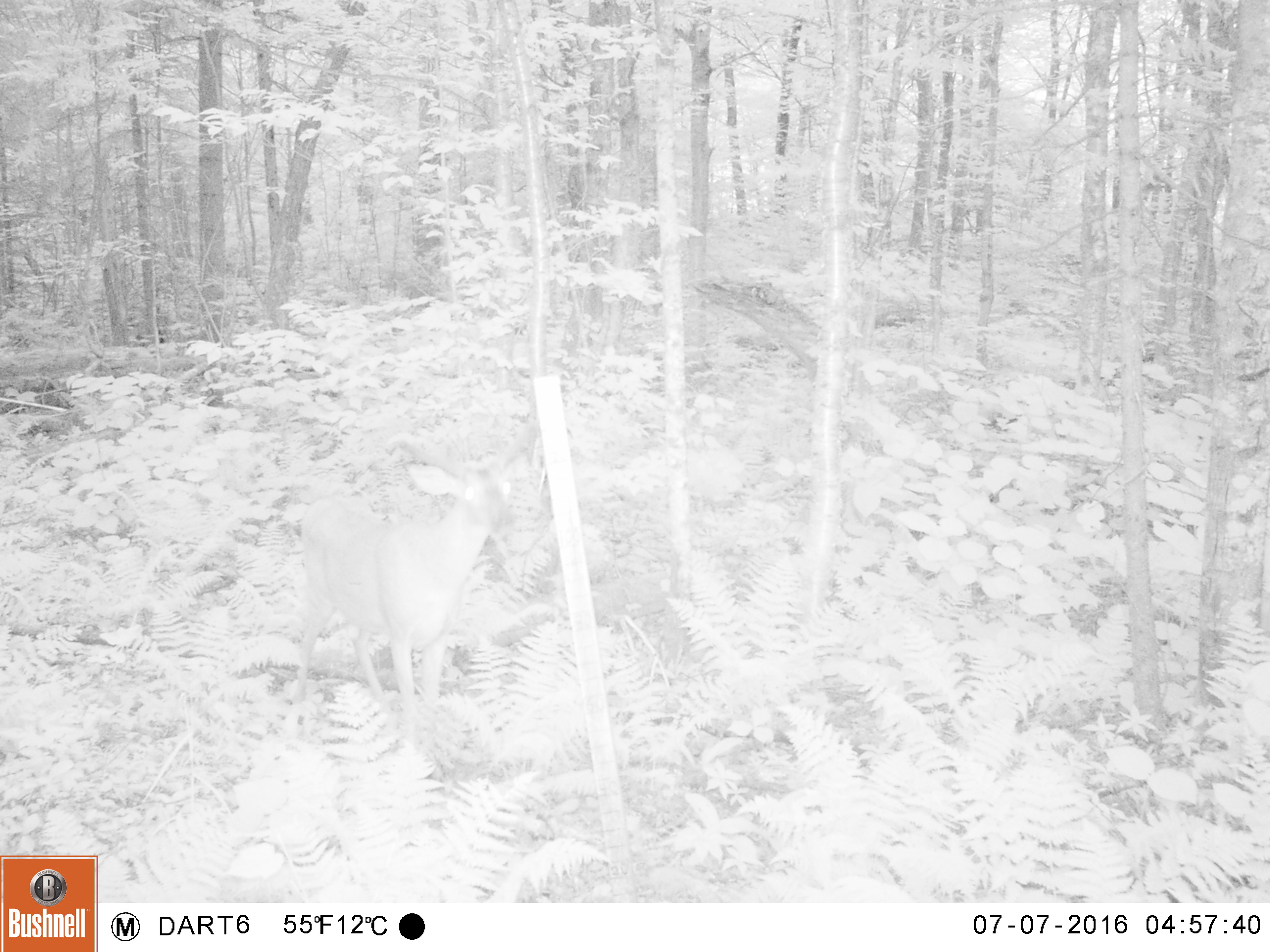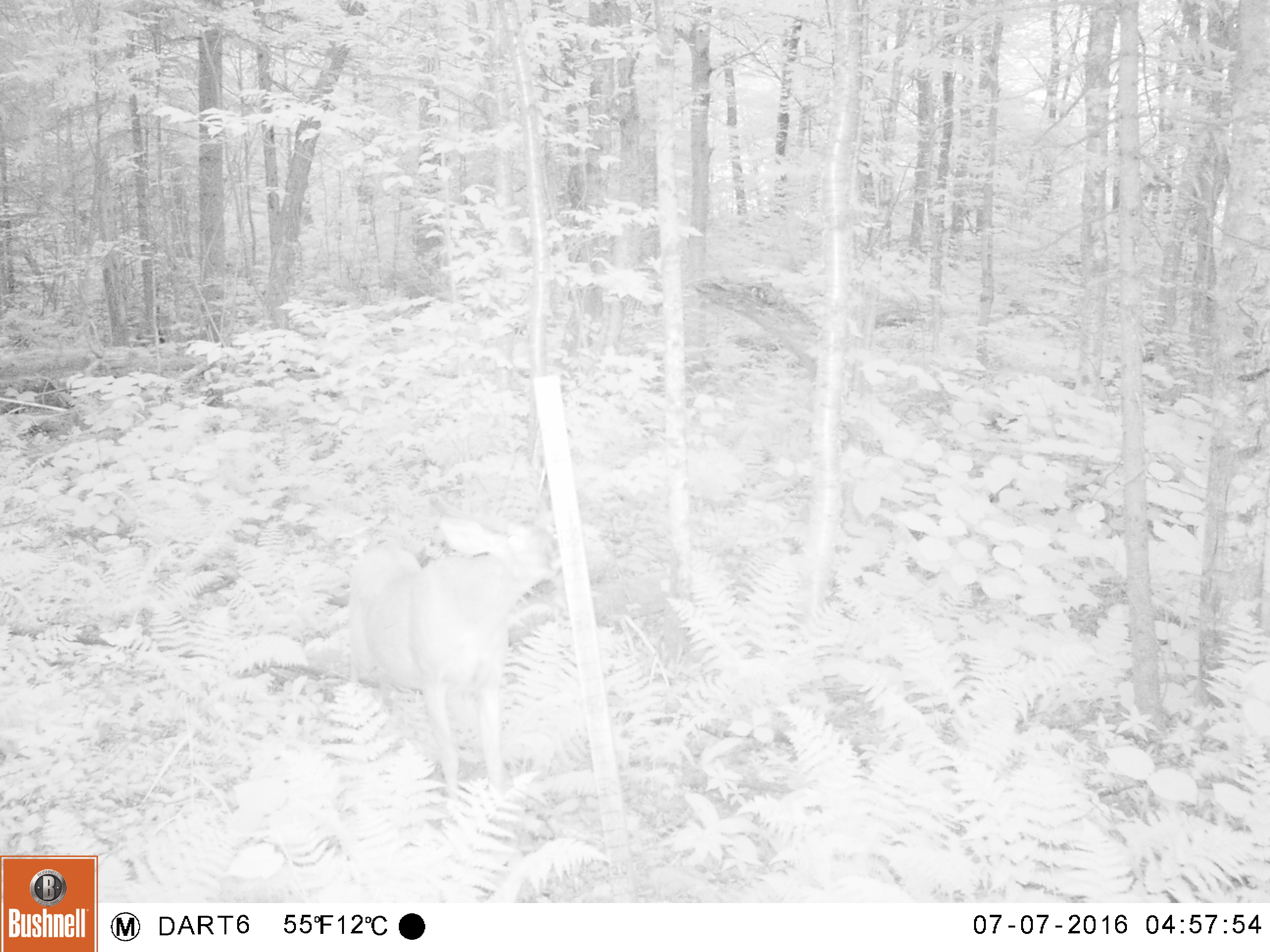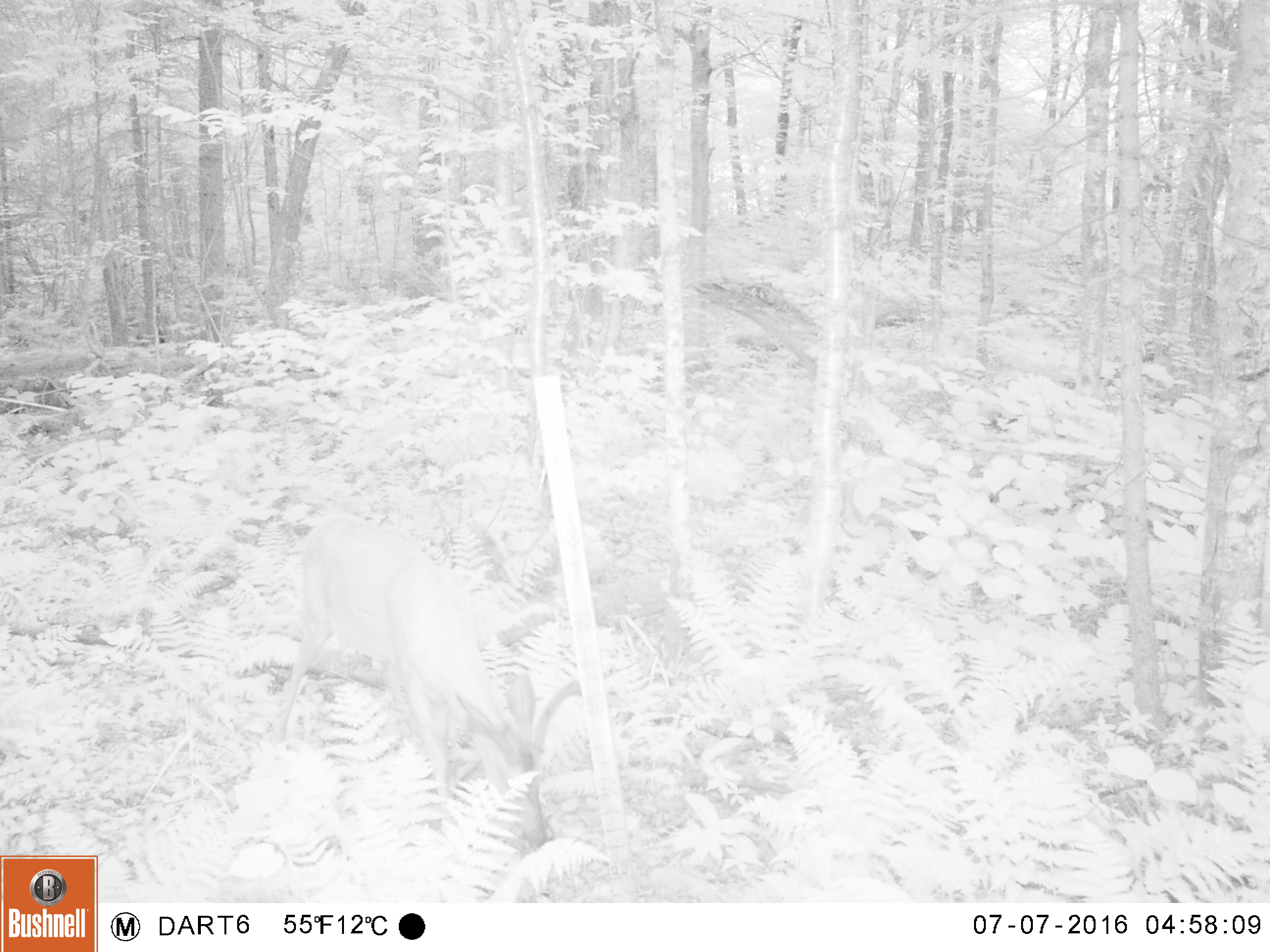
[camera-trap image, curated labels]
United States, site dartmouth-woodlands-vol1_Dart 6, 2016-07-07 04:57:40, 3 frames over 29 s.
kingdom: Animalia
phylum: Chordata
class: Mammalia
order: Artiodactyla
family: Cervidae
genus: Odocoileus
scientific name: Odocoileus virginianus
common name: white-tailed deer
White-tailed deer (Odocoileus virginianus).